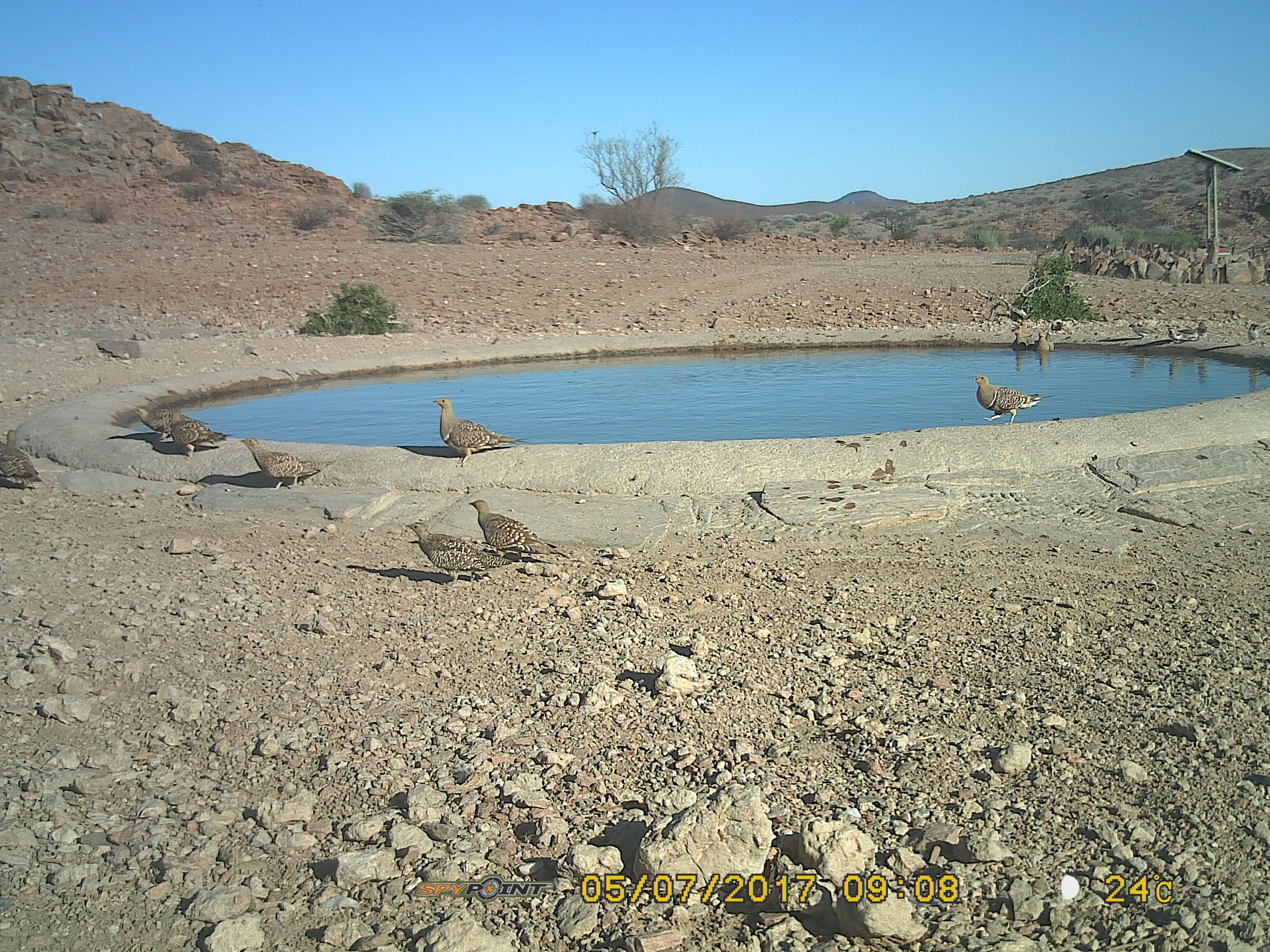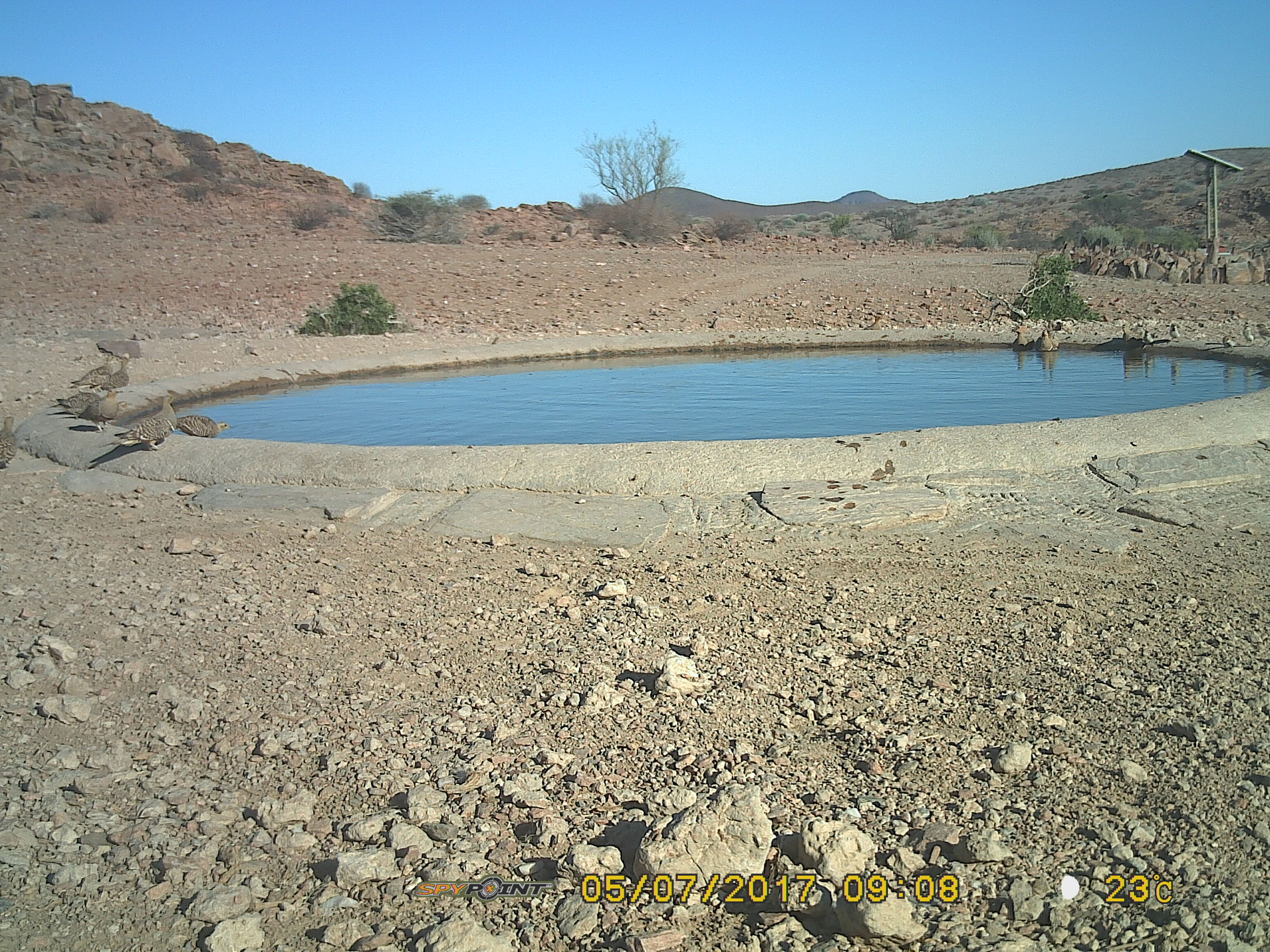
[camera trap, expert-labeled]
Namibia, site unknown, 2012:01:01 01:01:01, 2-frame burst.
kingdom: Animalia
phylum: Chordata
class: Aves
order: Pterocliformes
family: Pteroclidae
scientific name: Pteroclidae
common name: sandgrouse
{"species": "Pteroclidae (sandgrouse)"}